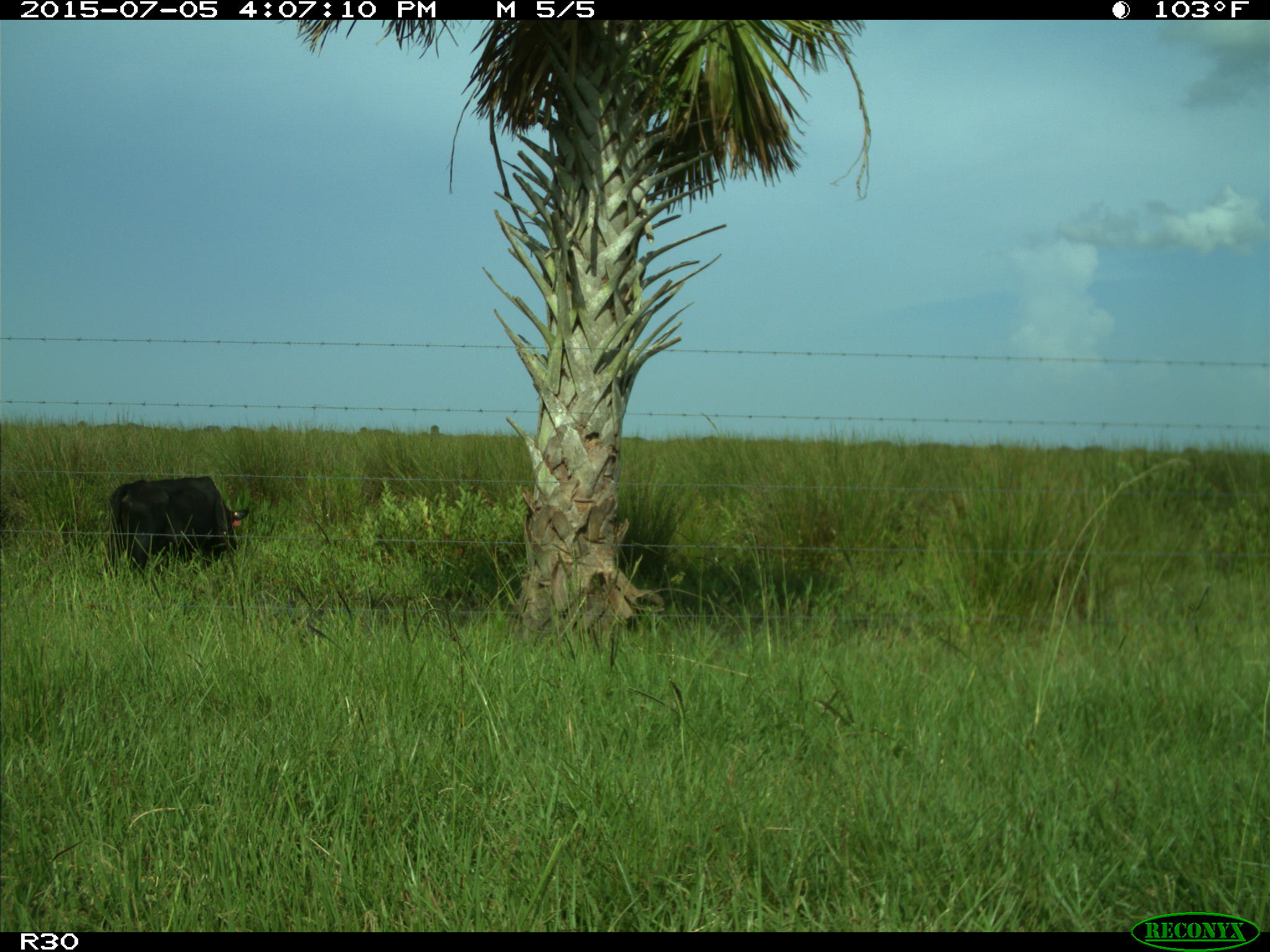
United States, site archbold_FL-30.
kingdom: Animalia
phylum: Chordata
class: Mammalia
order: Artiodactyla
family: Bovidae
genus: Bos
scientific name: Bos taurus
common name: domestic cow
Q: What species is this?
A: Bos taurus (domestic cow).